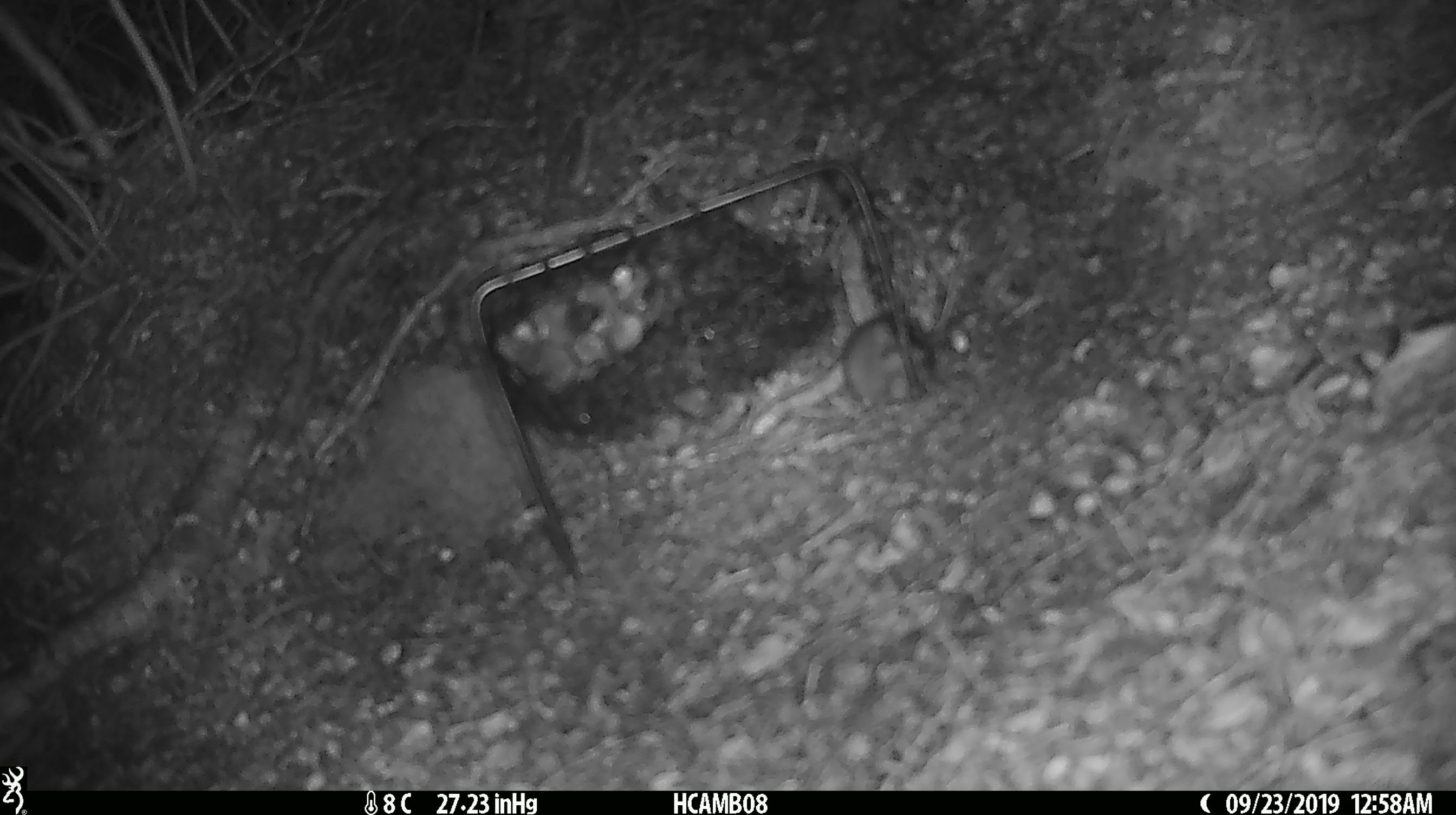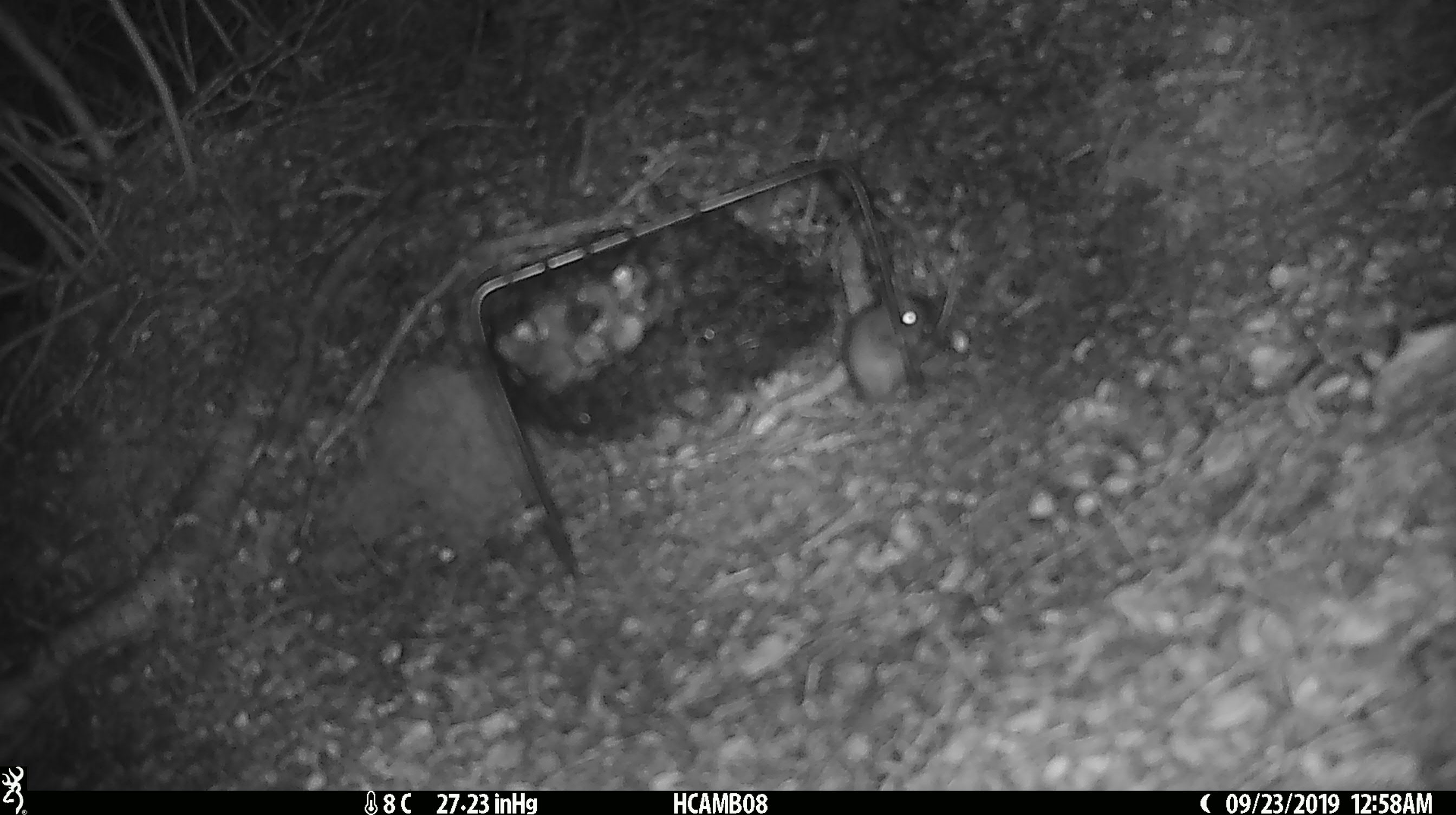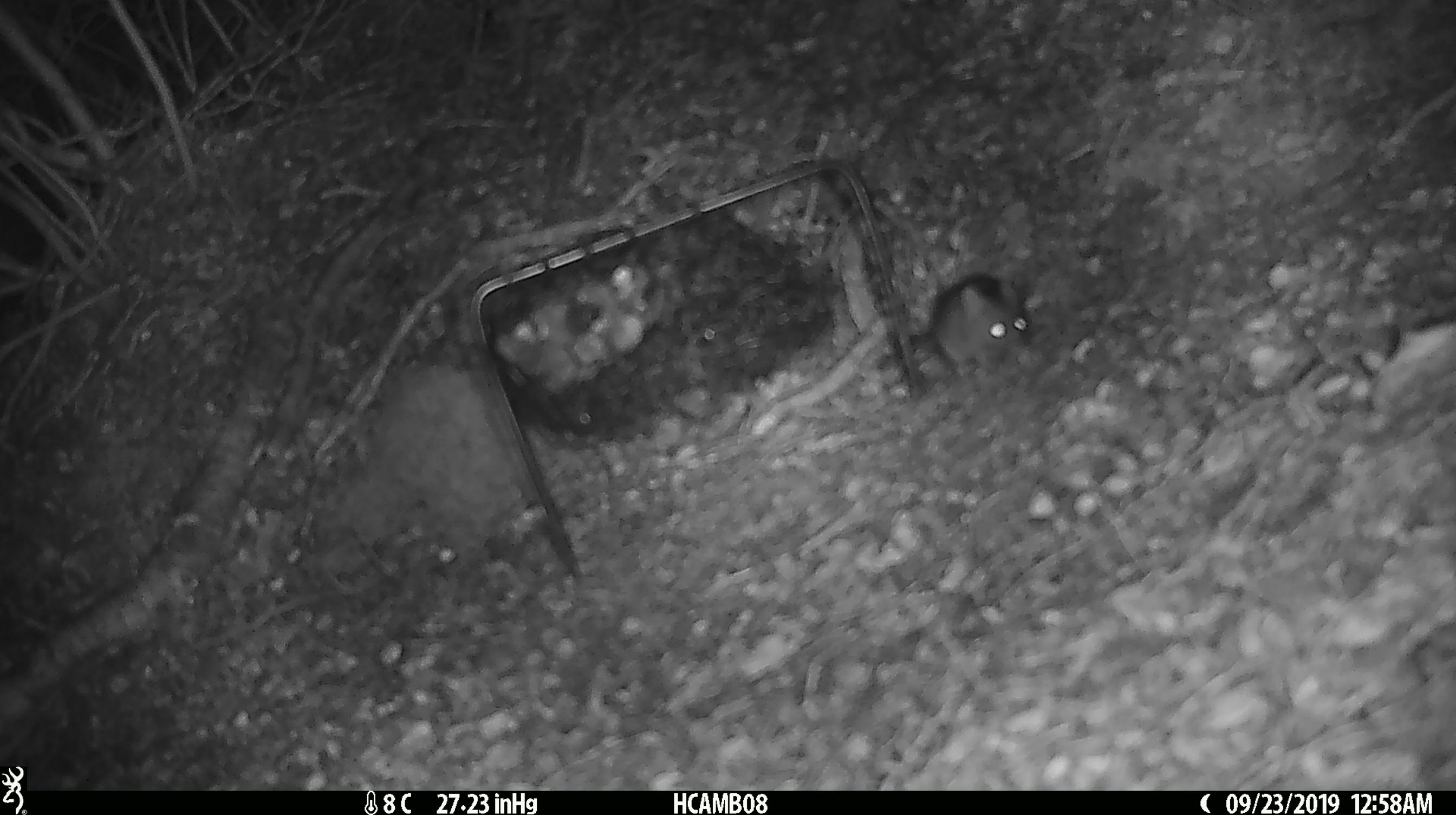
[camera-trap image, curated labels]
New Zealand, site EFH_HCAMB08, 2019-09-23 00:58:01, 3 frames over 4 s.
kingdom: Animalia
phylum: Chordata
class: Mammalia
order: Rodentia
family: Muridae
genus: Mus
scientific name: Mus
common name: mouse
Mouse (Mus).